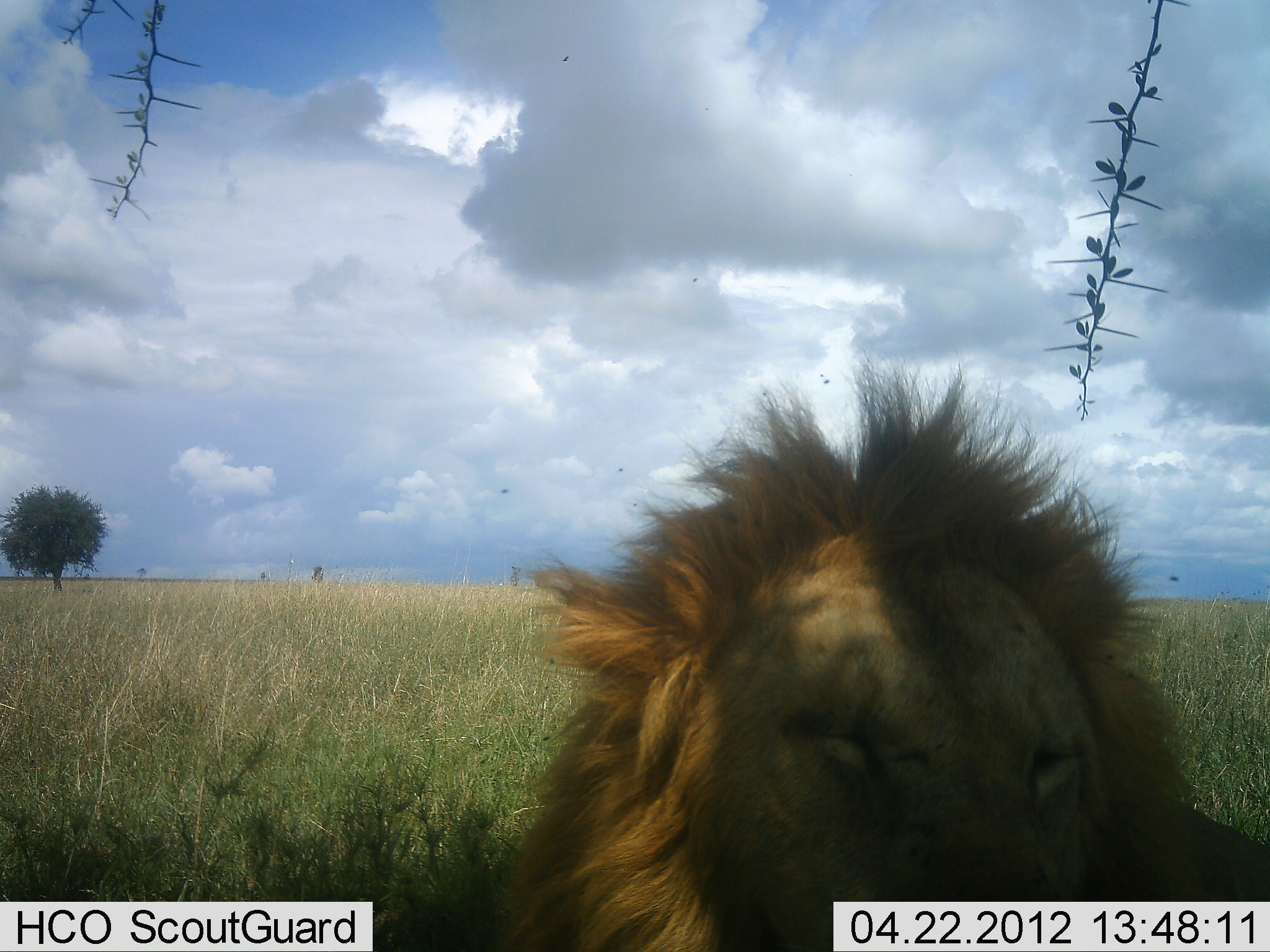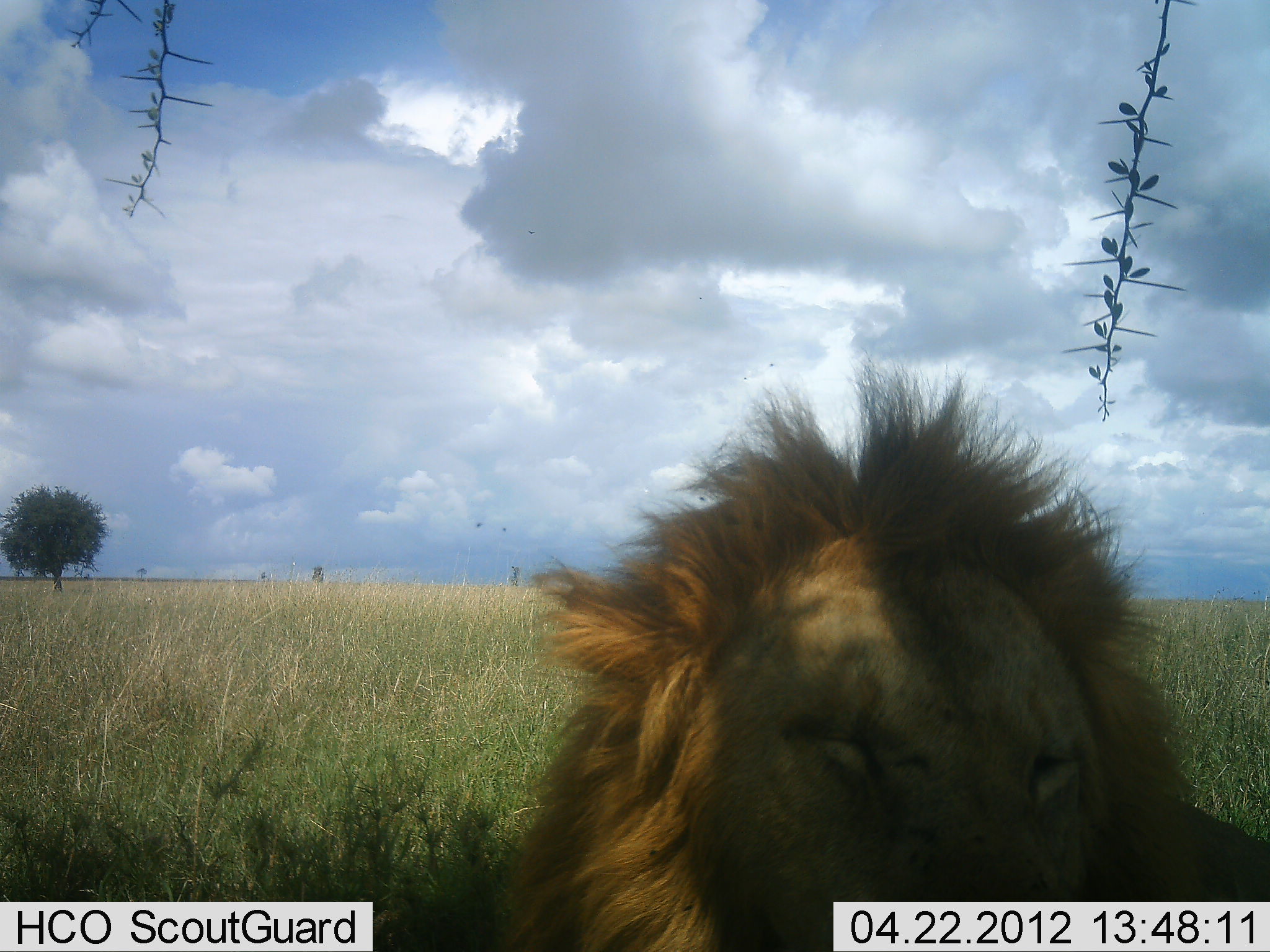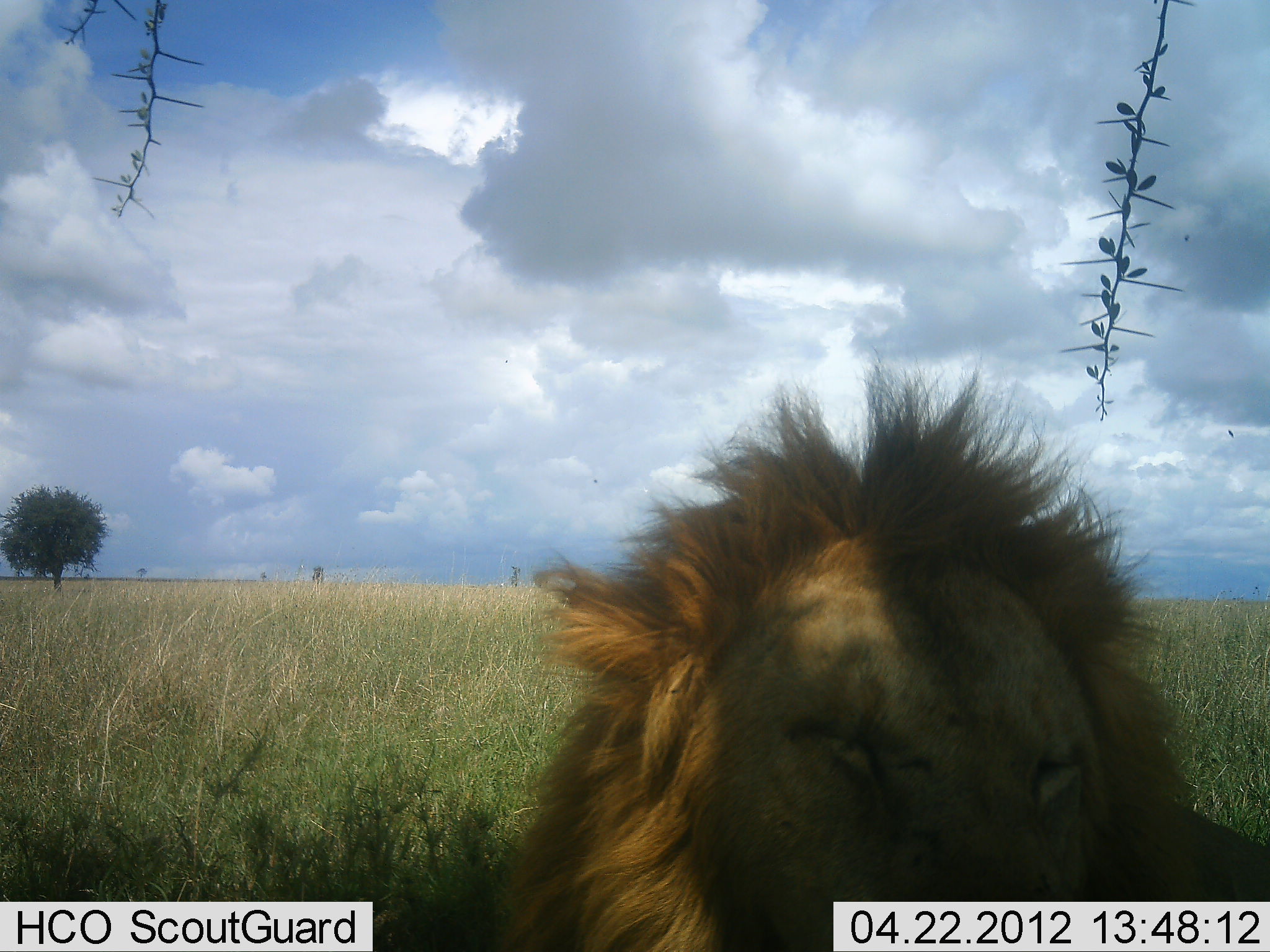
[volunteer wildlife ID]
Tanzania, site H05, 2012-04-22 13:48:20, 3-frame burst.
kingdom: Animalia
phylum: Chordata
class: Mammalia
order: Carnivora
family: Felidae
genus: Panthera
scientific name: Panthera leo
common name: lion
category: lionmale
Lionmale (lion) (Panthera leo), count 1. Behavior (volunteer vote fractions): standing 0%, resting 100%, moving 0%, interacting 0%. Young present (vote fraction): 0%. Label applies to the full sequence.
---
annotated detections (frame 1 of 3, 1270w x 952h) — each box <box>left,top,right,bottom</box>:
animal: <box>489,345,1268,949</box>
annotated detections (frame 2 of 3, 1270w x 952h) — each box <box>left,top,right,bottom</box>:
animal: <box>491,347,1269,950</box>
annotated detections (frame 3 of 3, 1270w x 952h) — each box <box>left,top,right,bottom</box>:
animal: <box>488,344,1270,950</box>